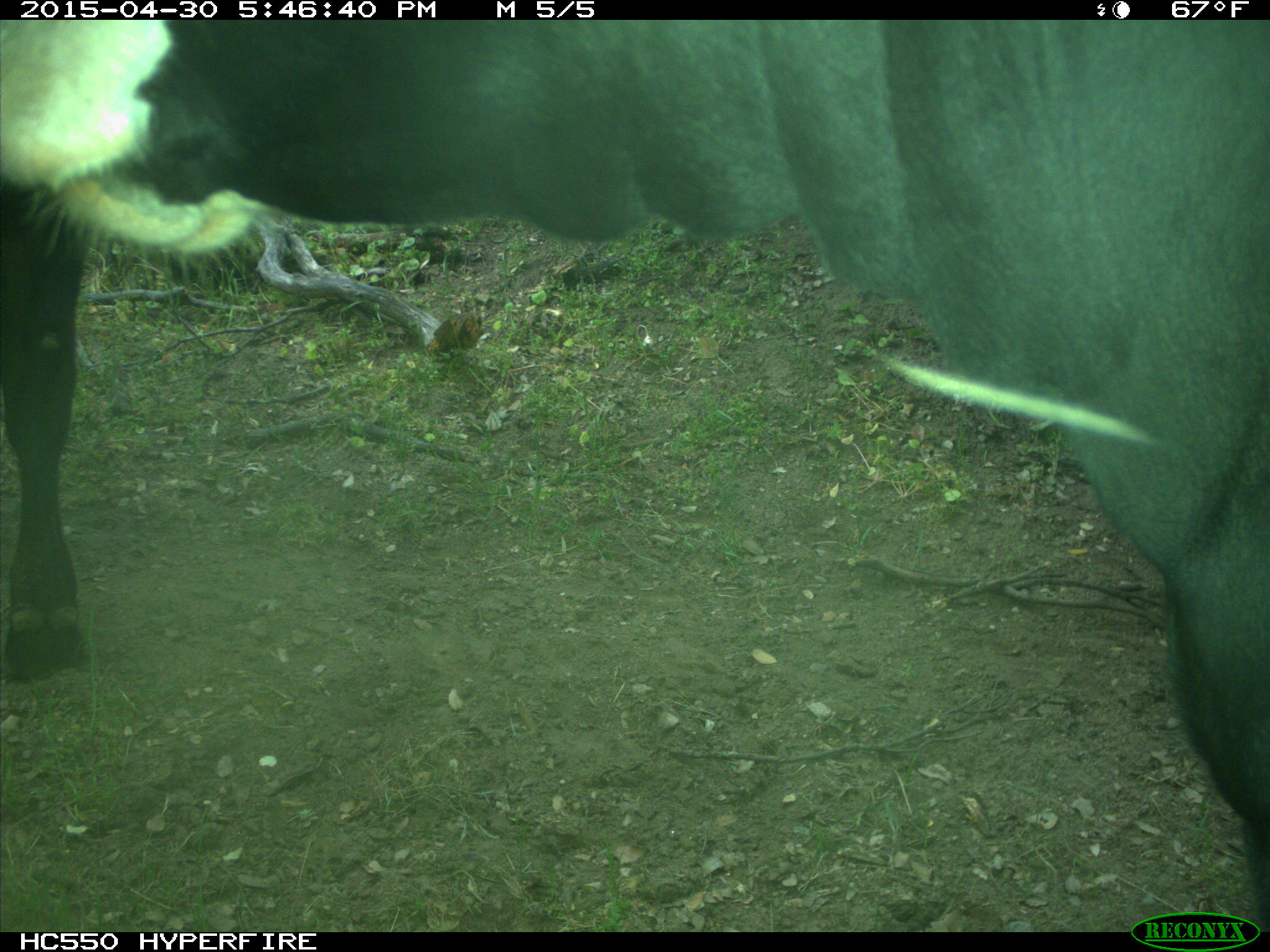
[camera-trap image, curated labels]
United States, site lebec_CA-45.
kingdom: Animalia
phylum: Chordata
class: Mammalia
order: Artiodactyla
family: Bovidae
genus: Bos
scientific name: Bos taurus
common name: domestic cow